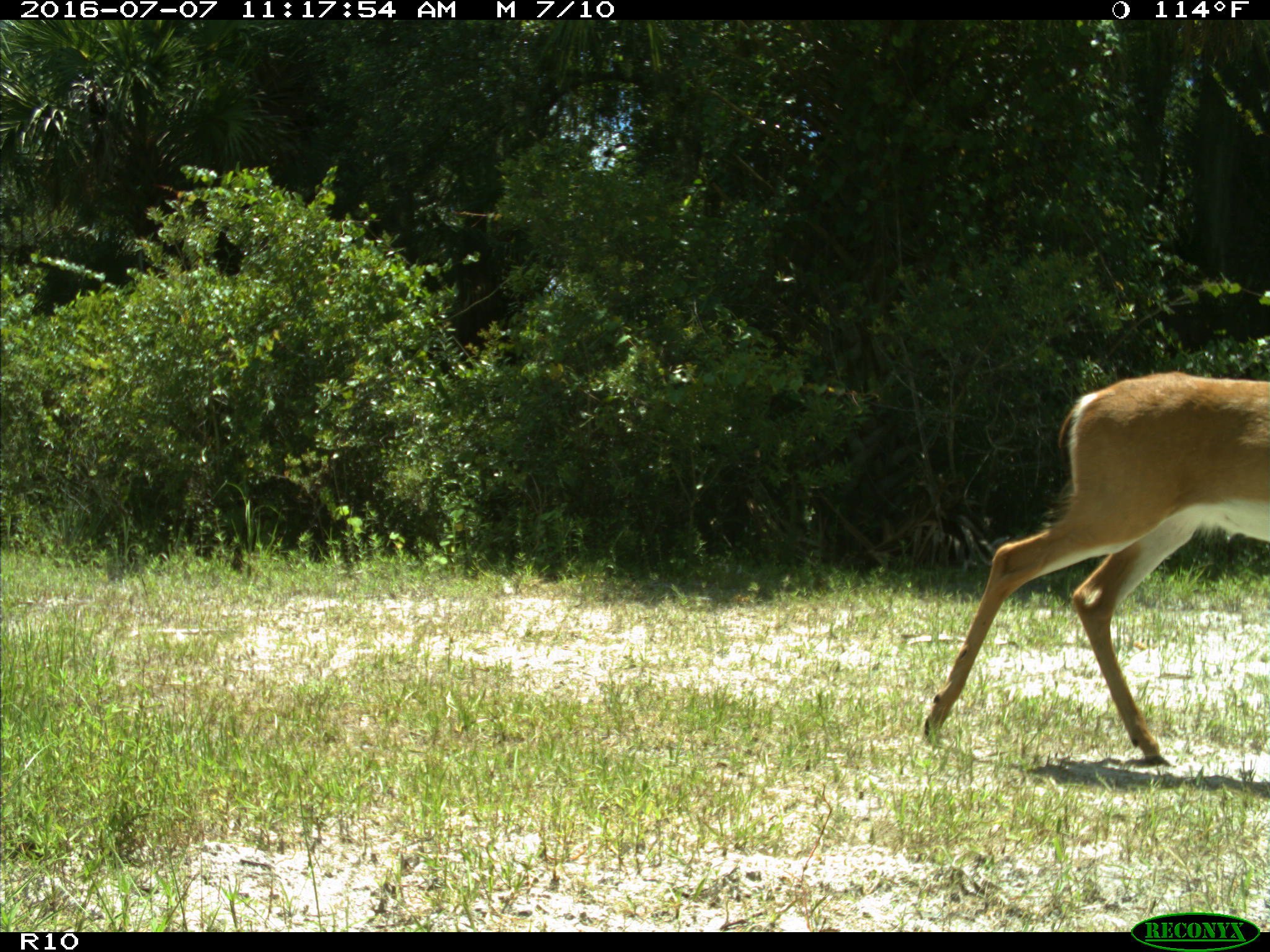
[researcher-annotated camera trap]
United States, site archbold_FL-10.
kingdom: Animalia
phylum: Chordata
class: Mammalia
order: Artiodactyla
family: Cervidae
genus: Odocoileus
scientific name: Odocoileus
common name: deer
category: unidentified deer